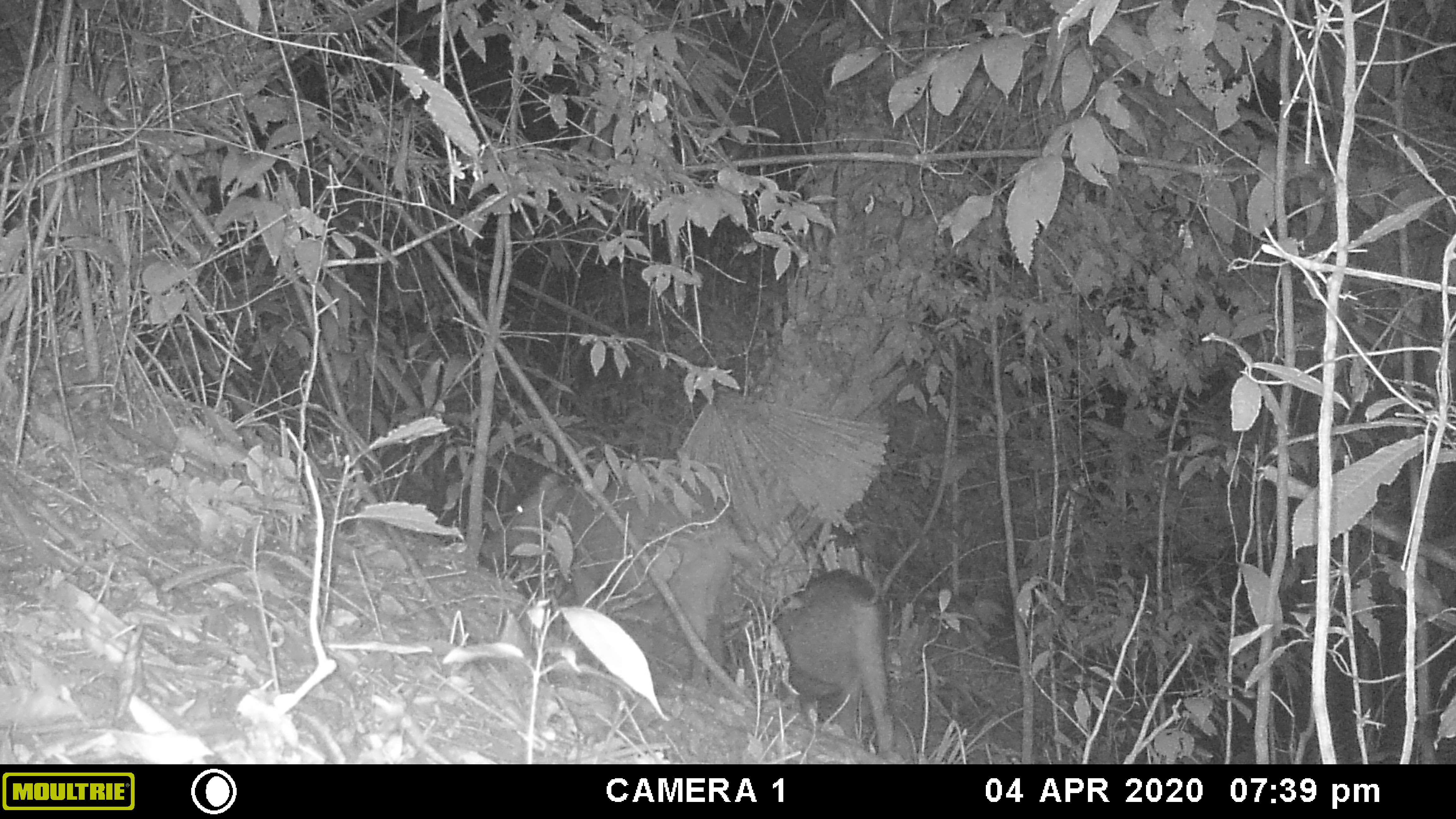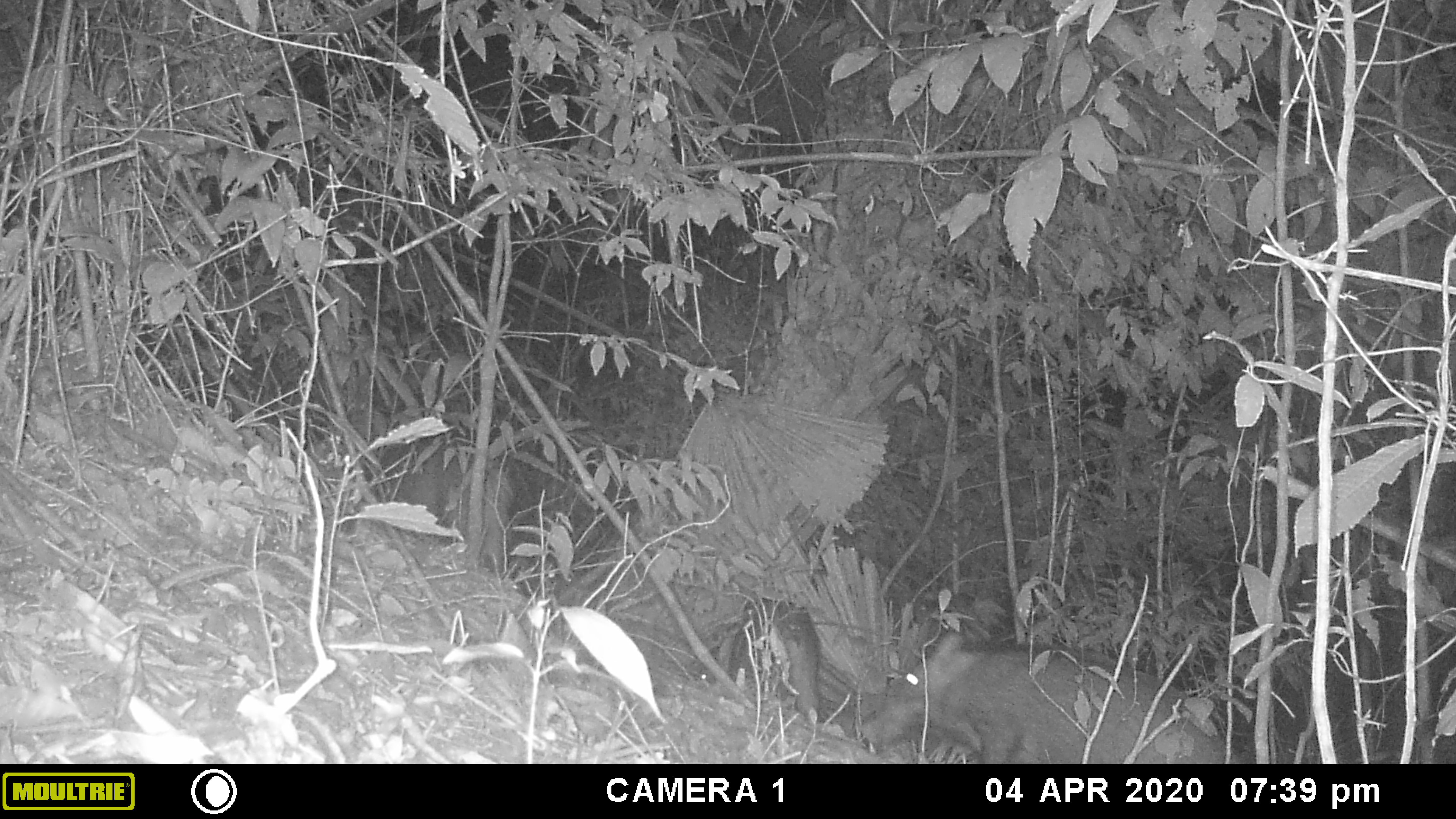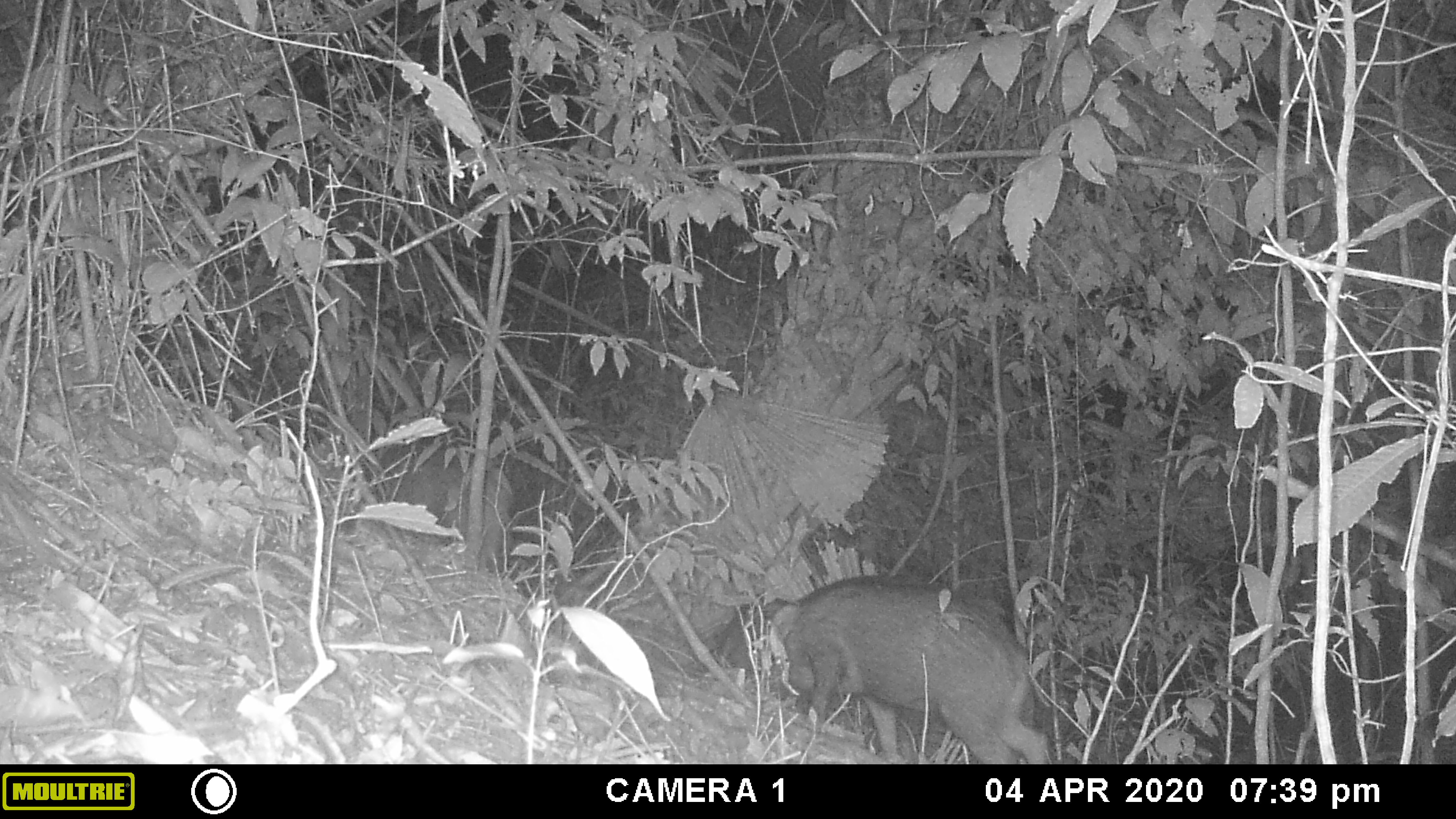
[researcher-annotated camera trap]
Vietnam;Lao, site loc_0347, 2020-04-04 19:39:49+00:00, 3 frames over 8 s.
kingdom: Animalia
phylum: Chordata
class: Mammalia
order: Artiodactyla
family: Suidae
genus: Sus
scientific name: Sus scrofa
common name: eurasian wild pig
Eurasian wild pig (Sus scrofa). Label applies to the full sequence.